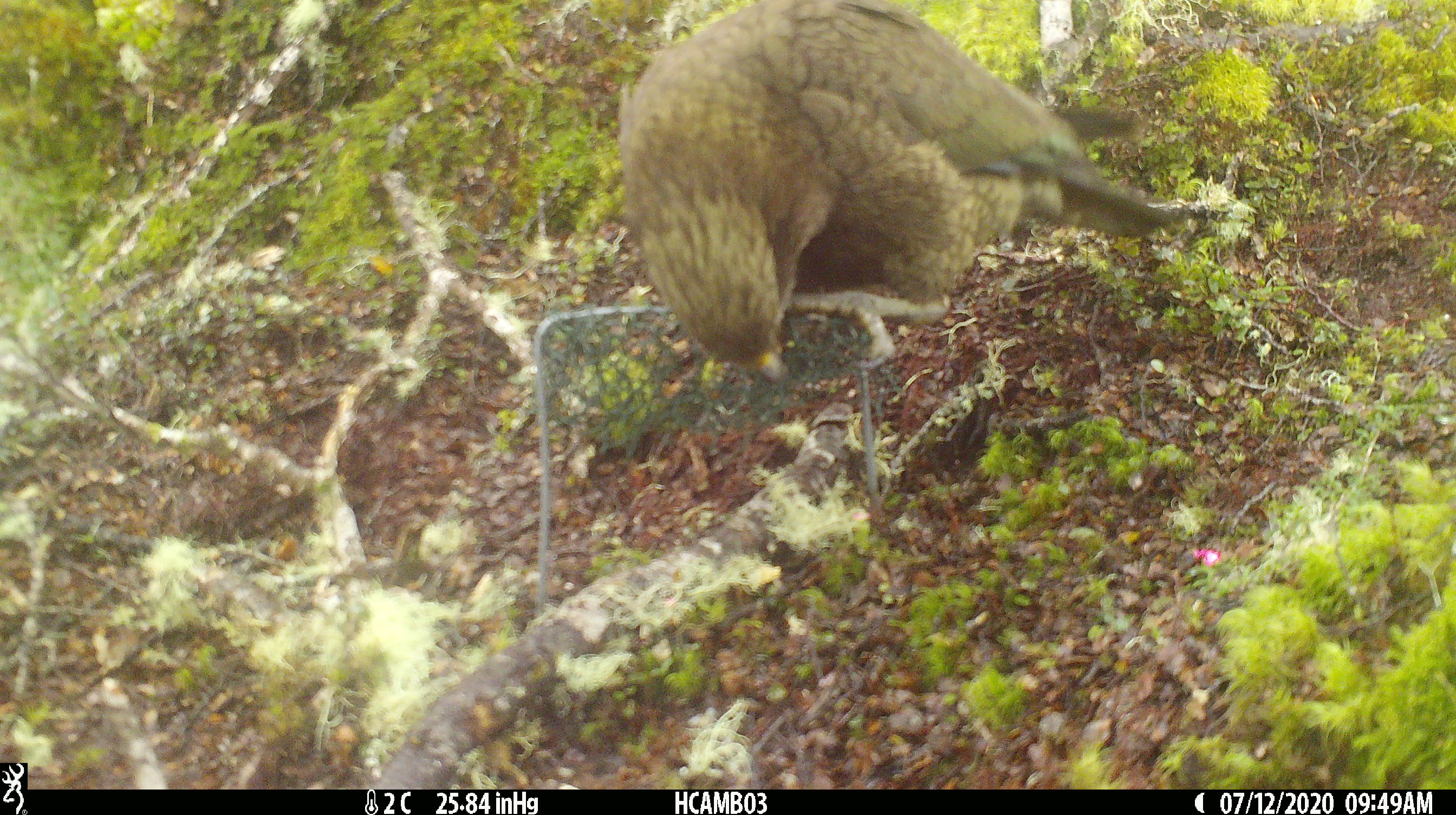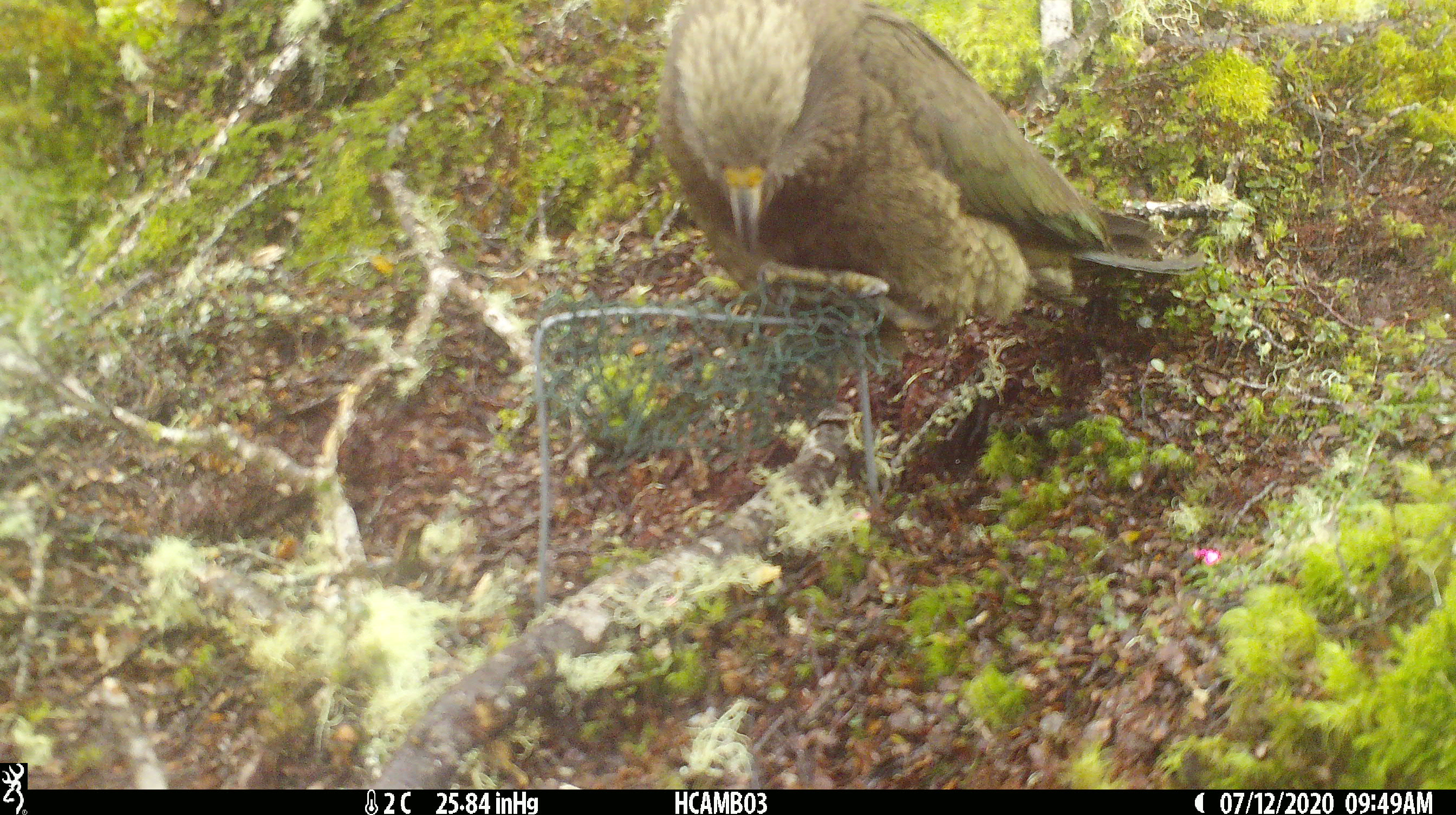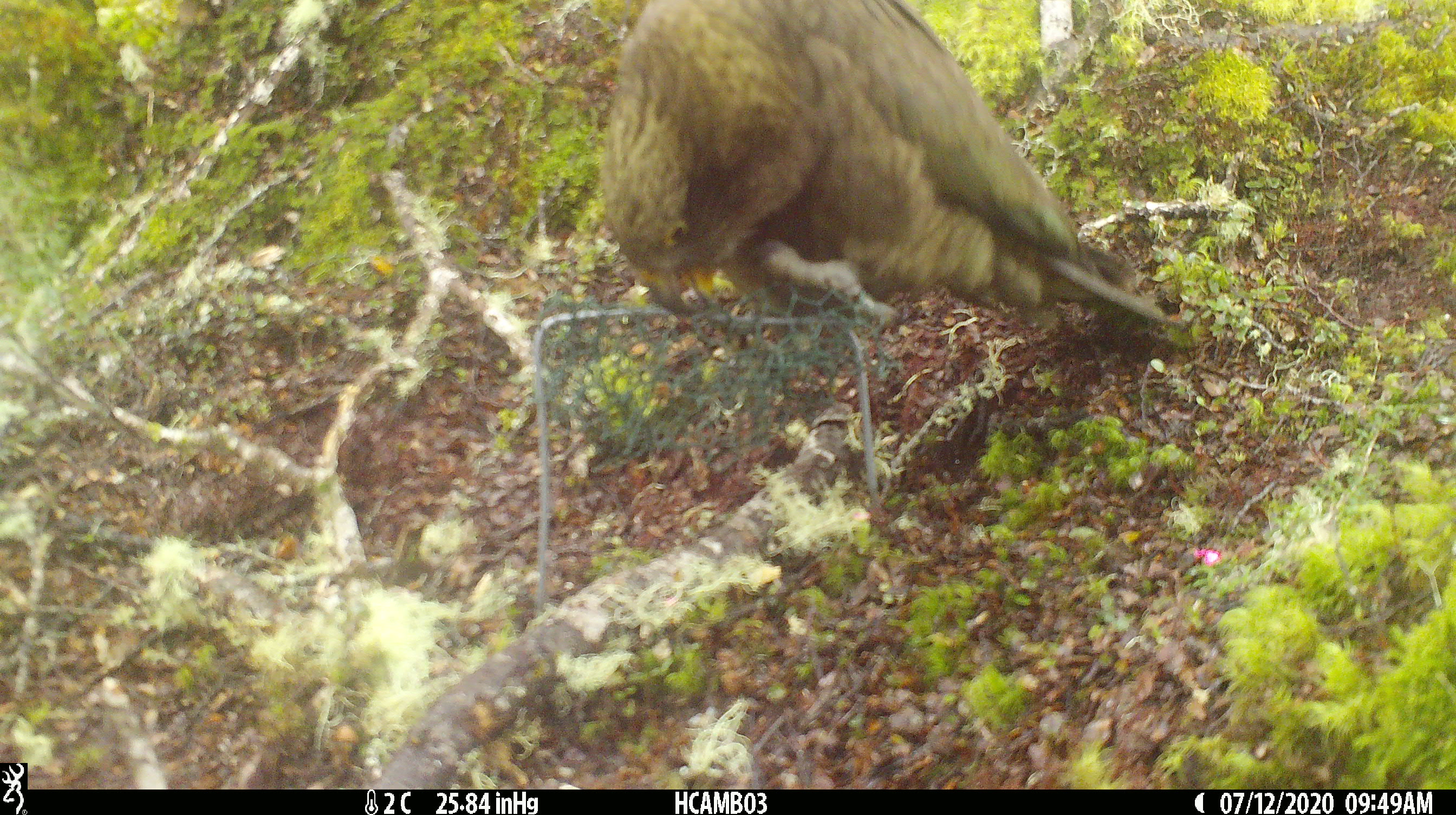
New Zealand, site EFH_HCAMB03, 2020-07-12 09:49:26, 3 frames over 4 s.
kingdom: Animalia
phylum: Chordata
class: Aves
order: Psittaciformes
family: Strigopidae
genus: Nestor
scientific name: Nestor notabilis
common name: kea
Kea (Nestor notabilis).